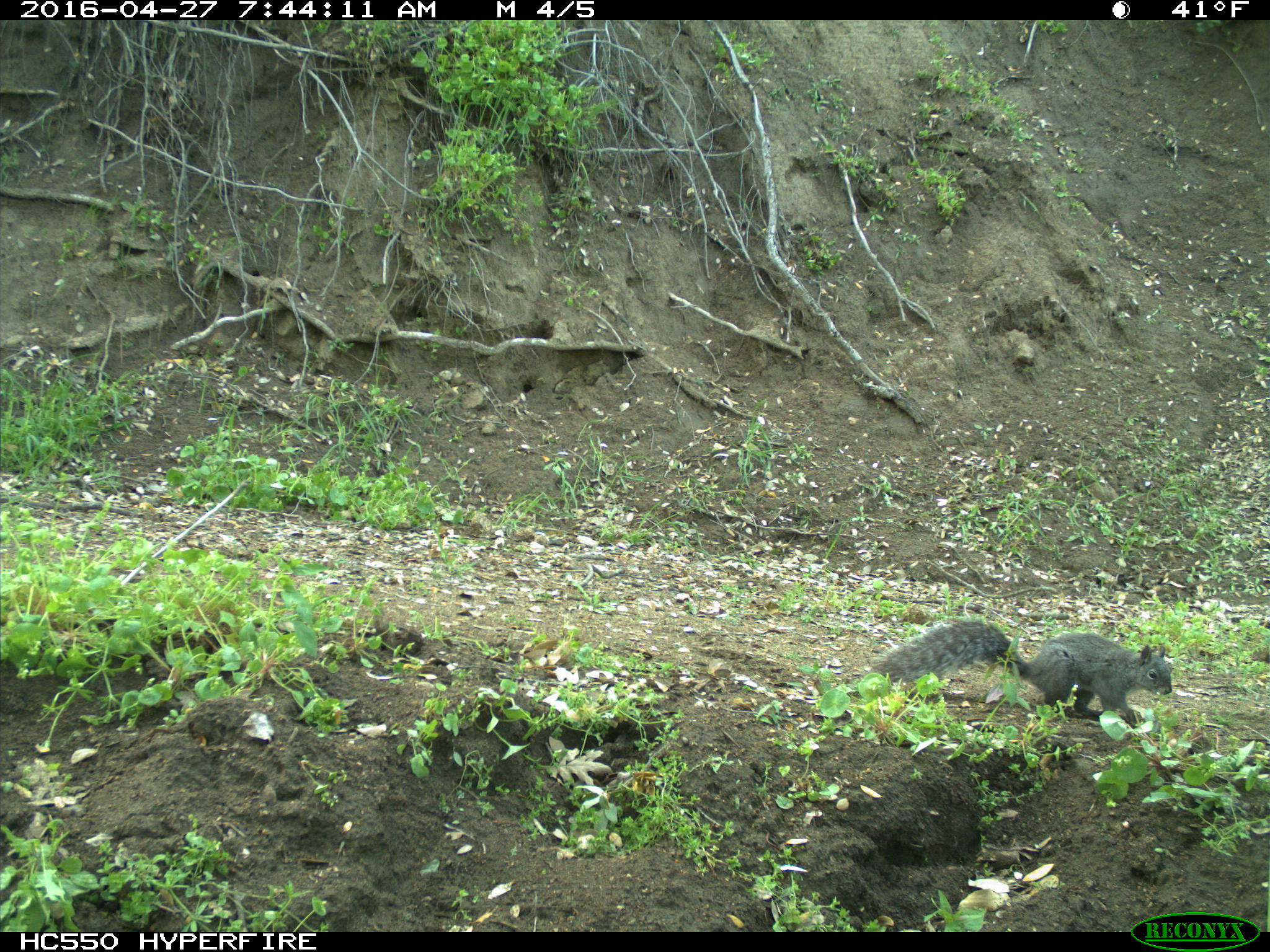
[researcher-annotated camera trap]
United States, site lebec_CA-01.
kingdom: Animalia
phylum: Chordata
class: Mammalia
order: Rodentia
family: Sciuridae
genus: Sciurus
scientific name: Sciurus carolinensis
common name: eastern gray squirrel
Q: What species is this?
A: Sciurus carolinensis (eastern gray squirrel).